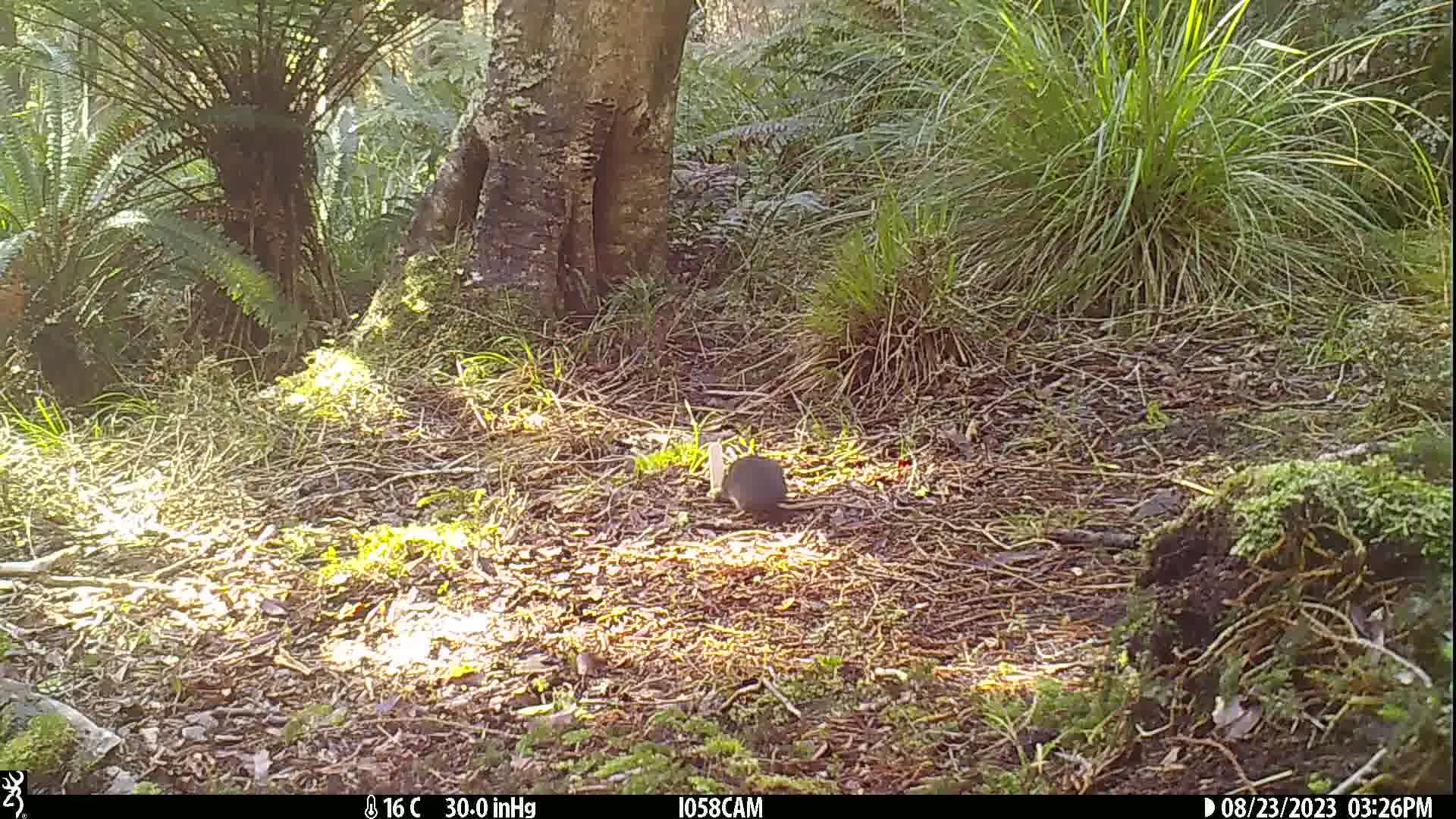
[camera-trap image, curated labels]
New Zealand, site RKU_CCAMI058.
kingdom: Animalia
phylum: Chordata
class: Mammalia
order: Rodentia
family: Muridae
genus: Rattus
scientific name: Rattus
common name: rat